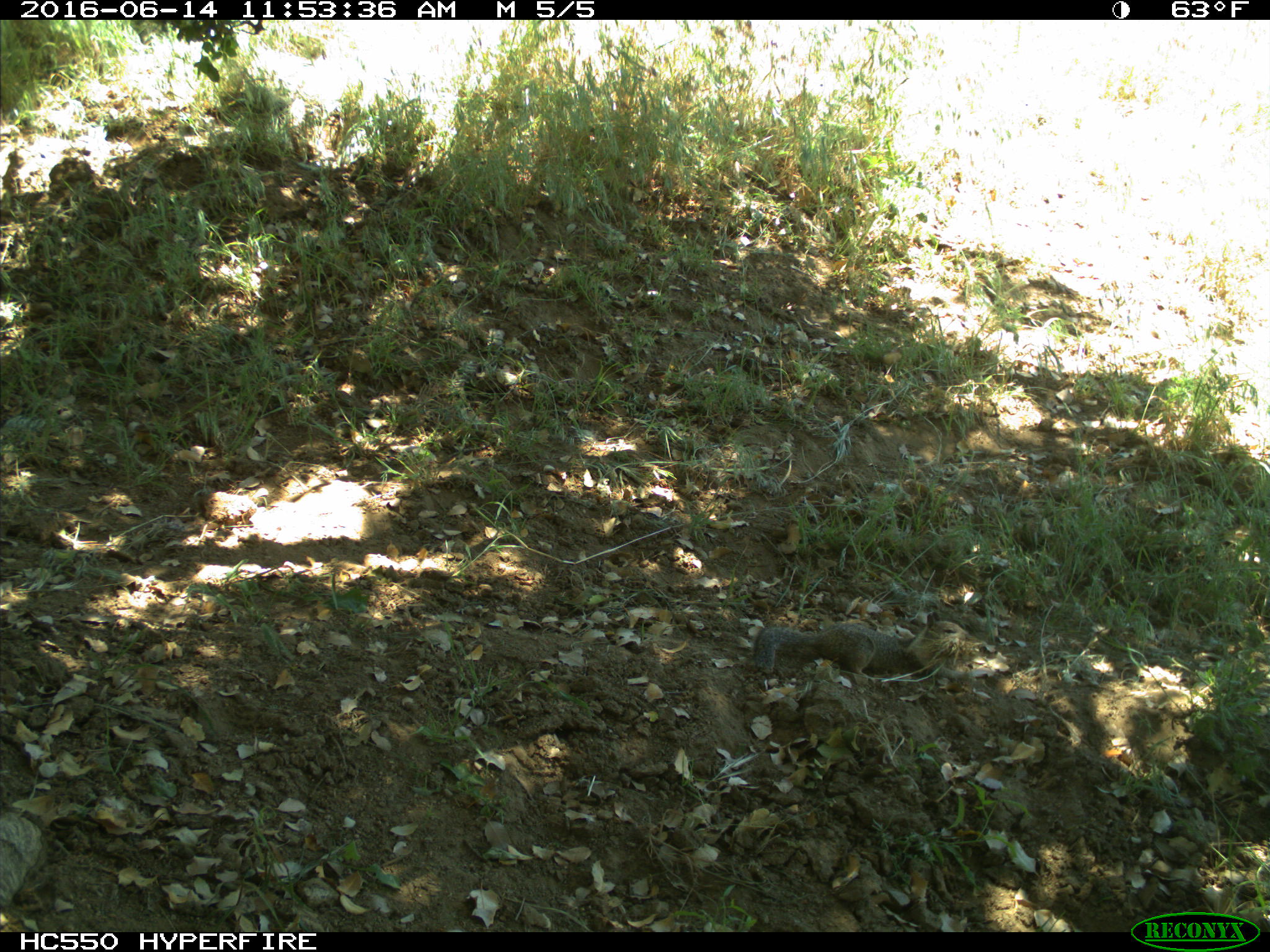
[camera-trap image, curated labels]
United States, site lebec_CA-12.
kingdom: Animalia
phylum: Chordata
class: Mammalia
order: Rodentia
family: Sciuridae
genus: Otospermophilus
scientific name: Otospermophilus beecheyi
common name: california ground squirrel